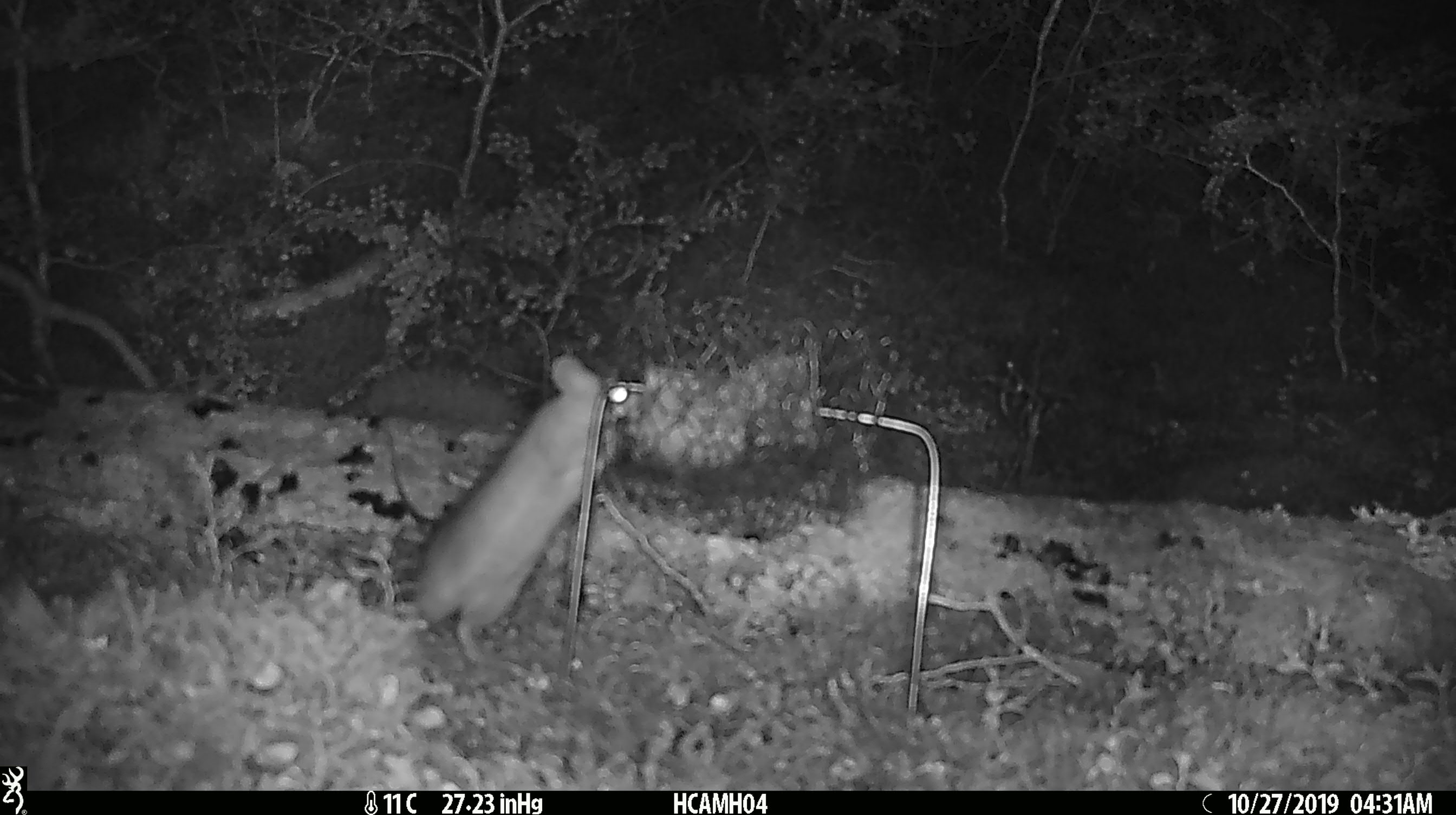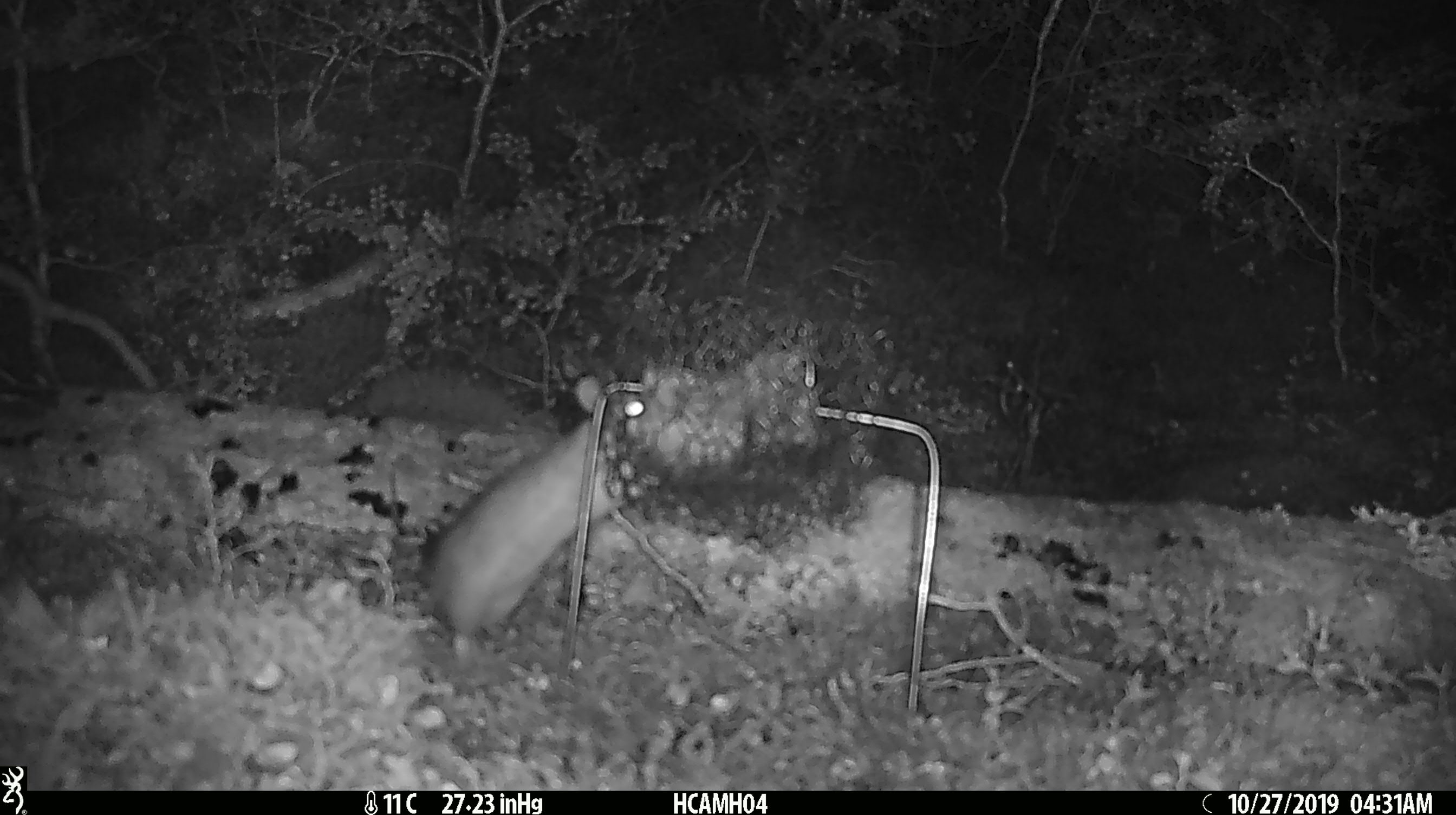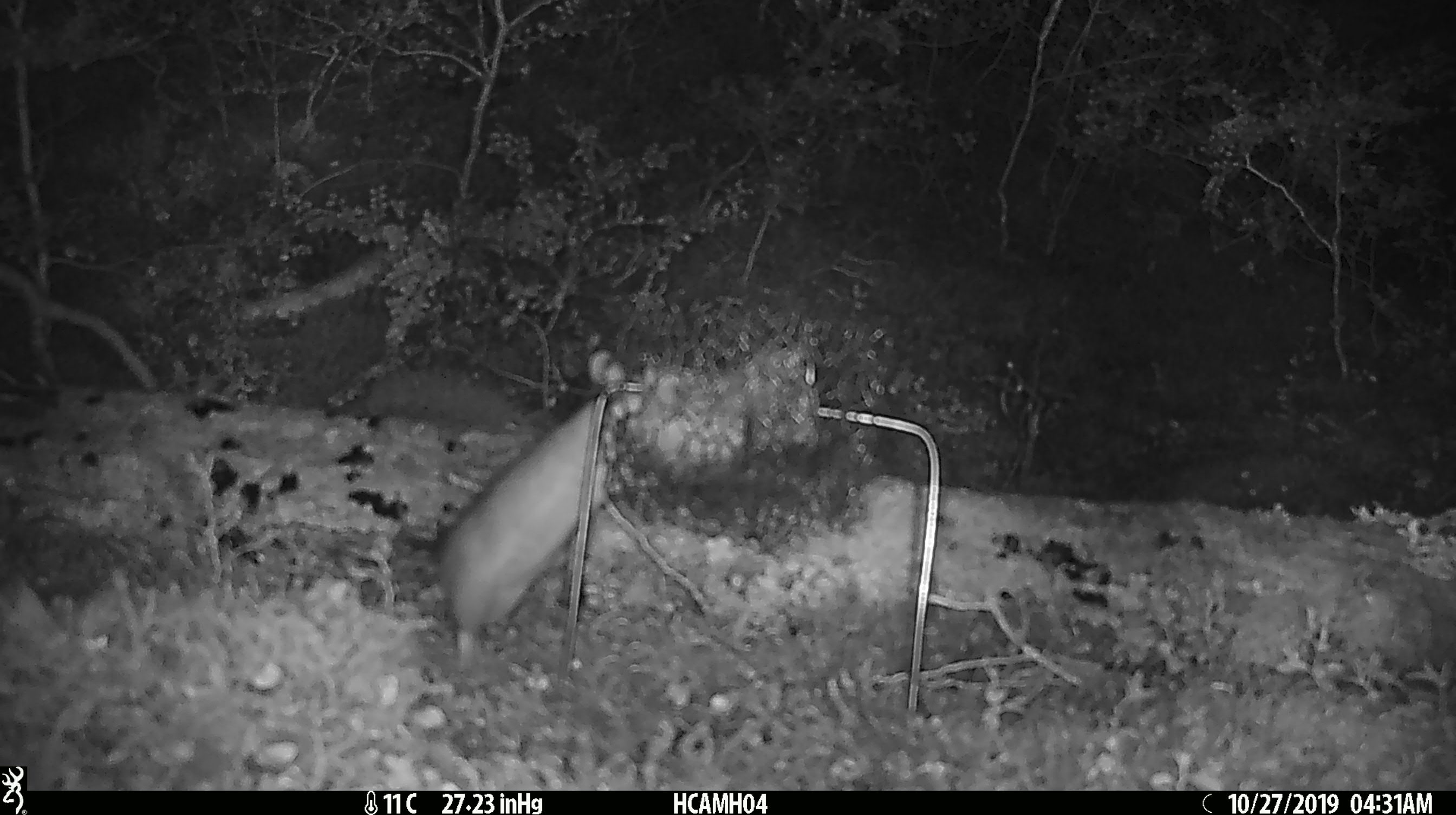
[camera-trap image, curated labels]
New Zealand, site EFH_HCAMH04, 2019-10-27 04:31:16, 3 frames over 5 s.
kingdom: Animalia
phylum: Chordata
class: Mammalia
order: Rodentia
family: Muridae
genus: Rattus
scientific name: Rattus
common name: rat